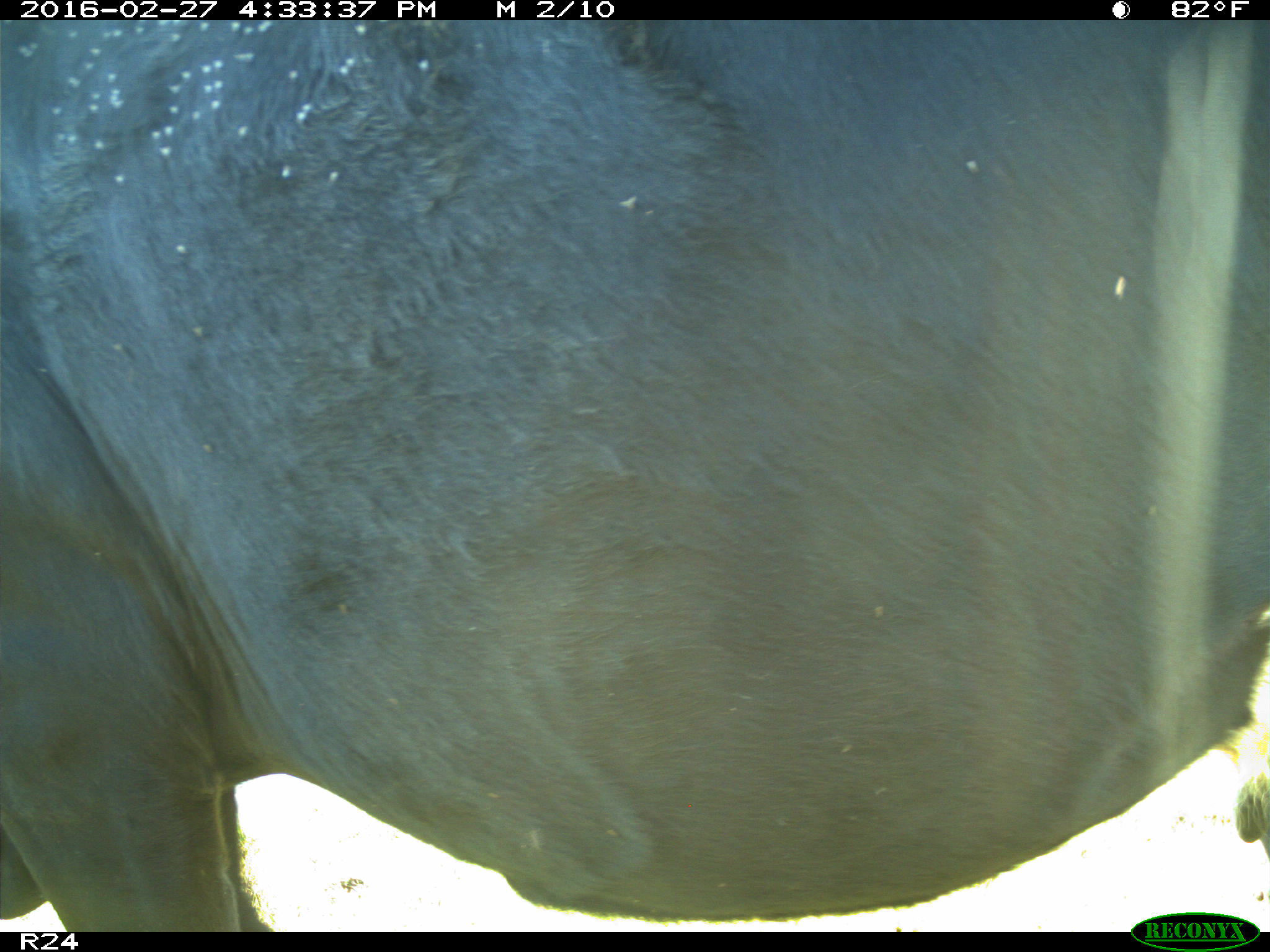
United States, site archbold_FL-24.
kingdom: Animalia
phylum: Chordata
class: Mammalia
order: Artiodactyla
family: Bovidae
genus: Bos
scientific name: Bos taurus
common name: domestic cow